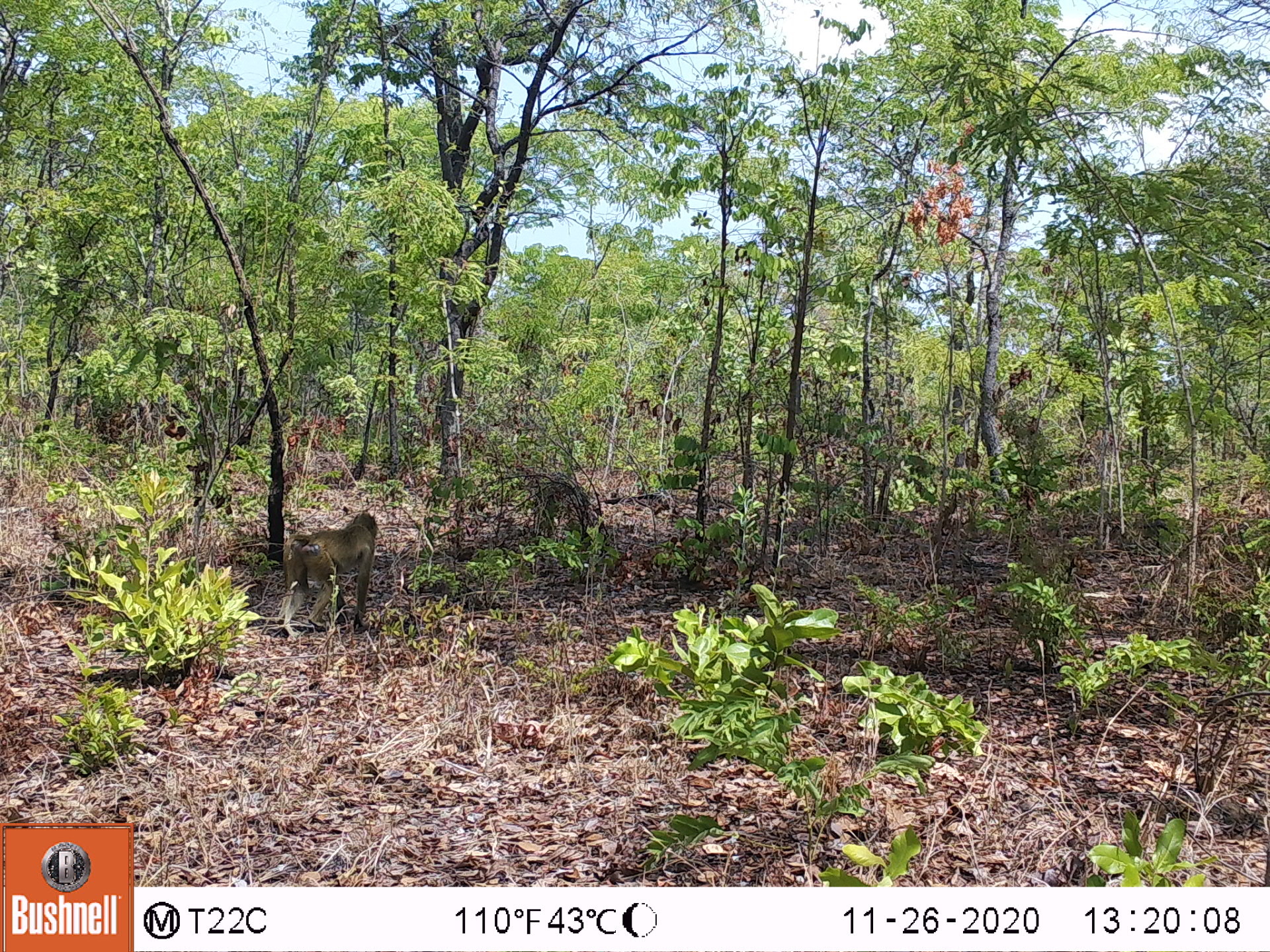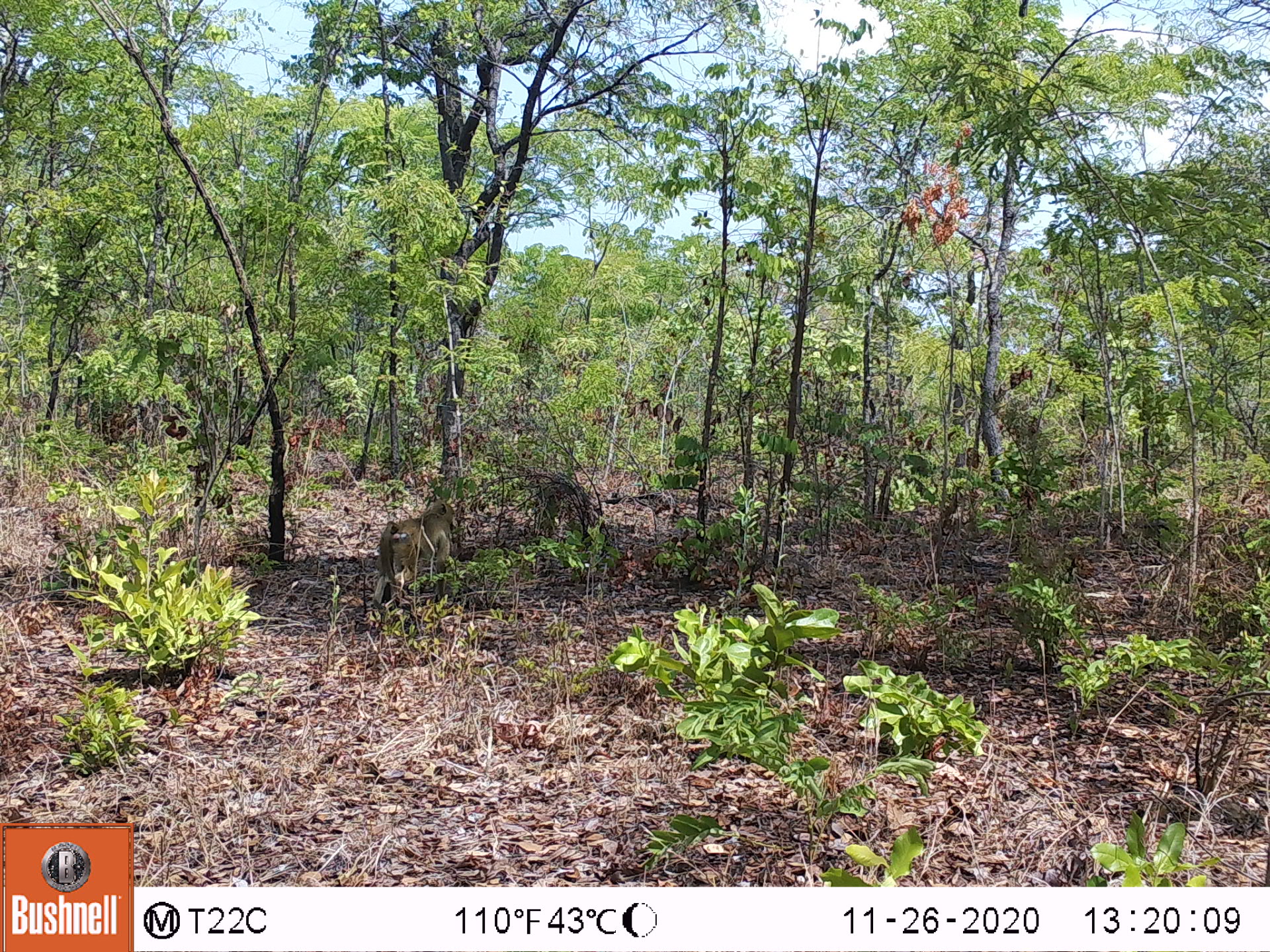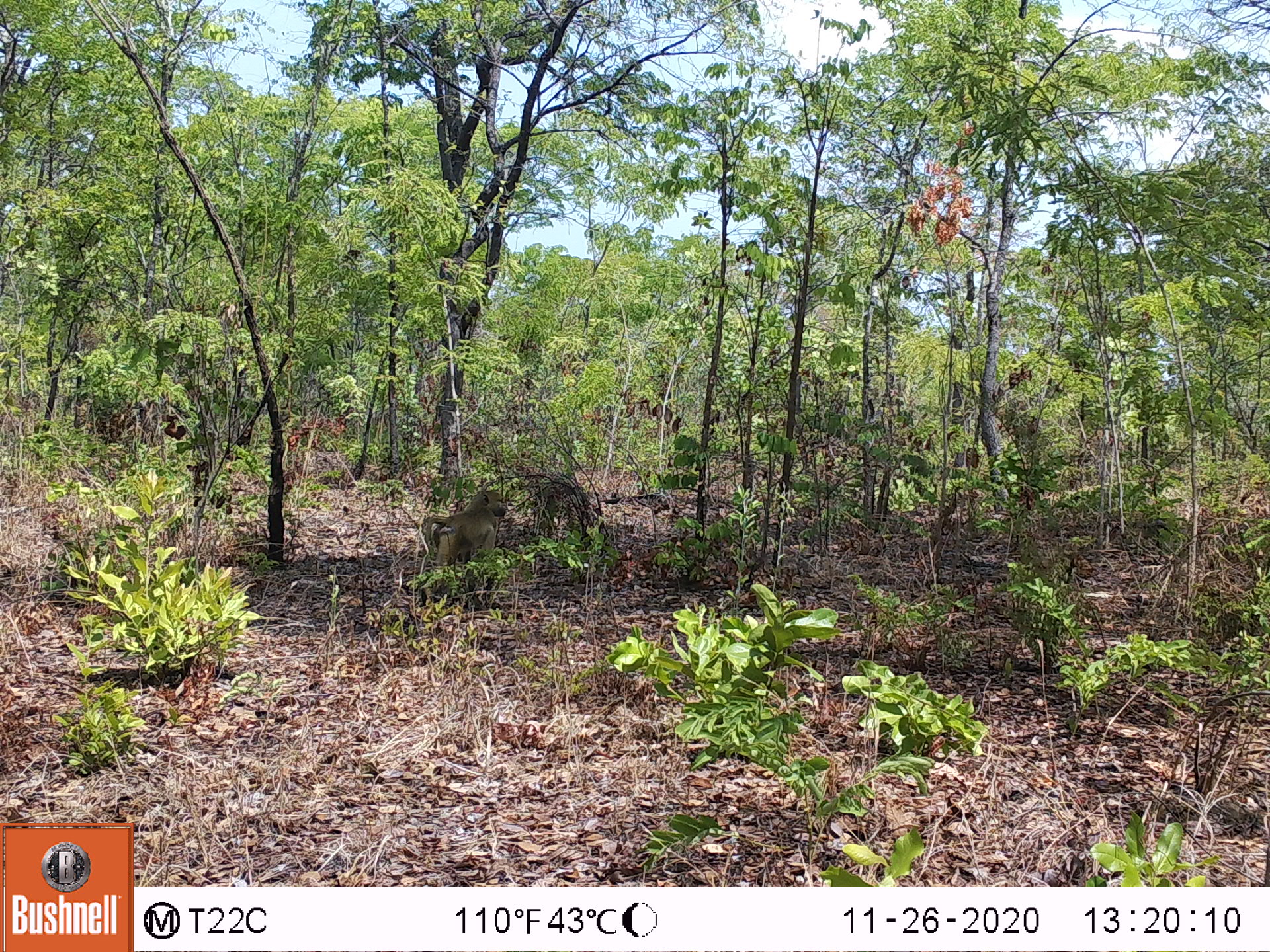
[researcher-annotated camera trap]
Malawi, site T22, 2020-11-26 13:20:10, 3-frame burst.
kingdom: Animalia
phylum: Chordata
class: Mammalia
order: Primates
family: Cercopithecidae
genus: Papio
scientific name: Papio cynocephalus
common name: yellow baboon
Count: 1.